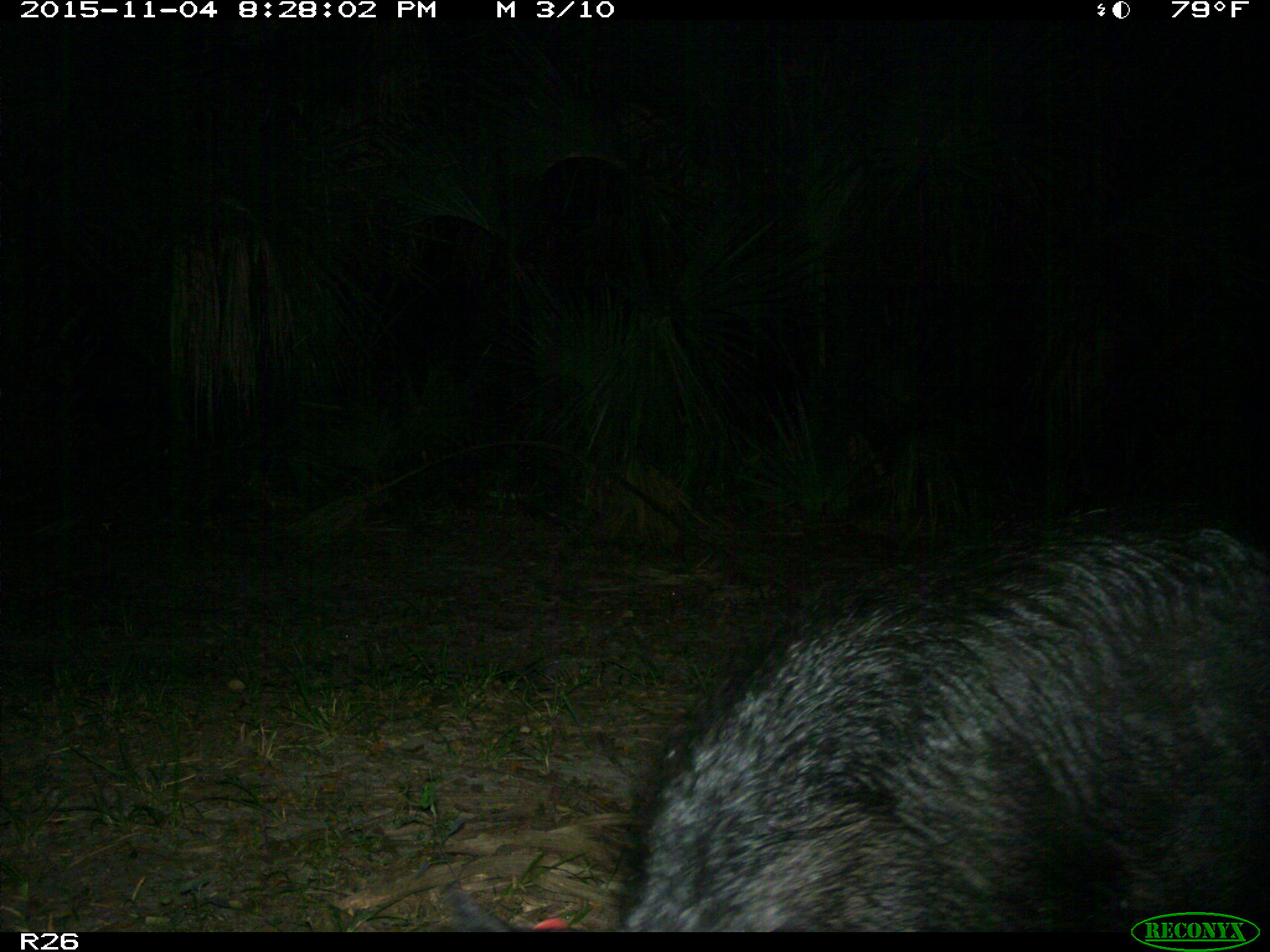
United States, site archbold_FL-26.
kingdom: Animalia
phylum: Chordata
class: Mammalia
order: Artiodactyla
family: Suidae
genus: Sus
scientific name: Sus scrofa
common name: wild boar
Sus scrofa (wild boar).